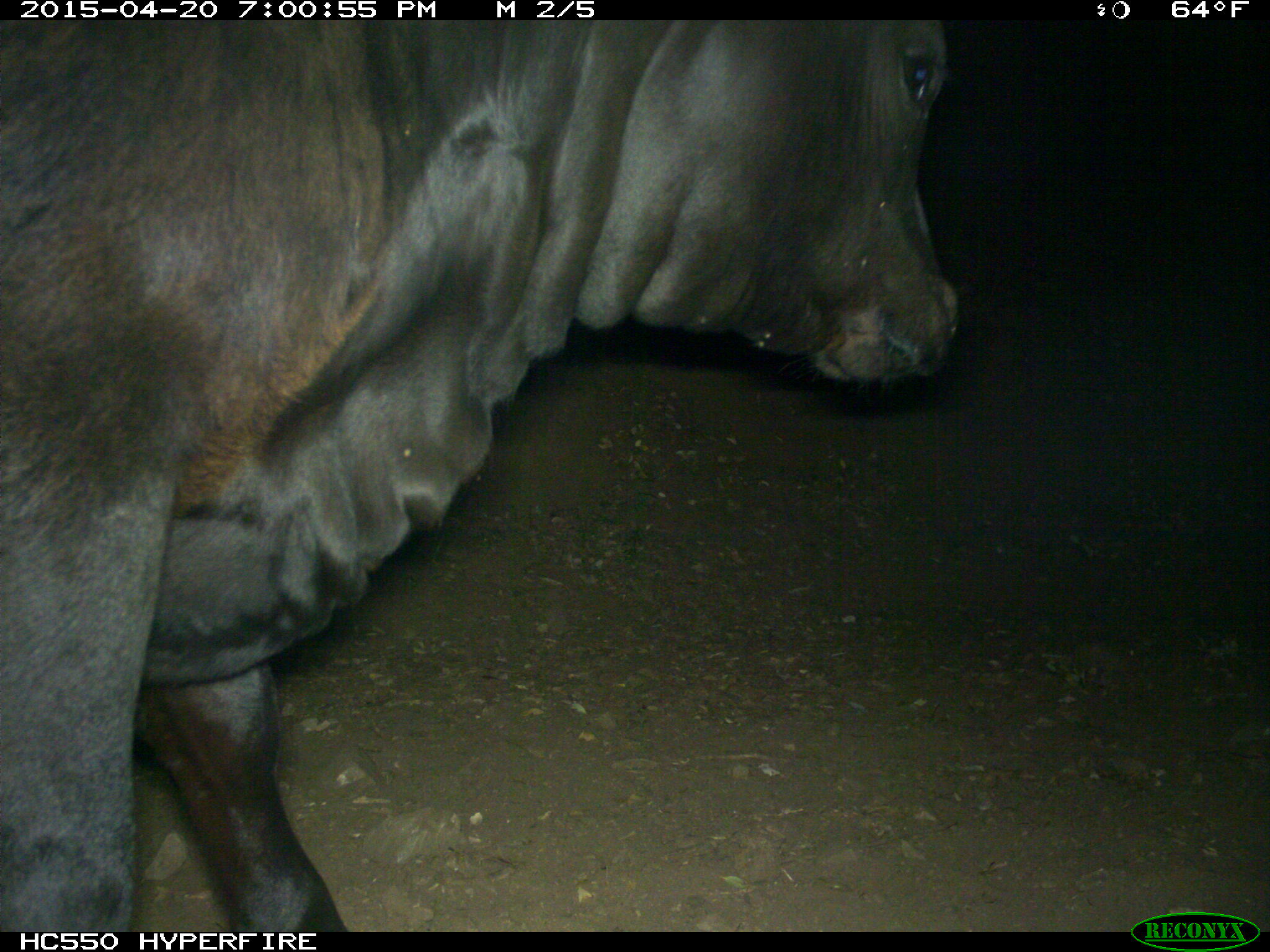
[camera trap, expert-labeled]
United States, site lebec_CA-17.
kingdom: Animalia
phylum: Chordata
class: Mammalia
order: Artiodactyla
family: Bovidae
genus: Bos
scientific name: Bos taurus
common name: domestic cow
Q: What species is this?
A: Bos taurus (domestic cow).